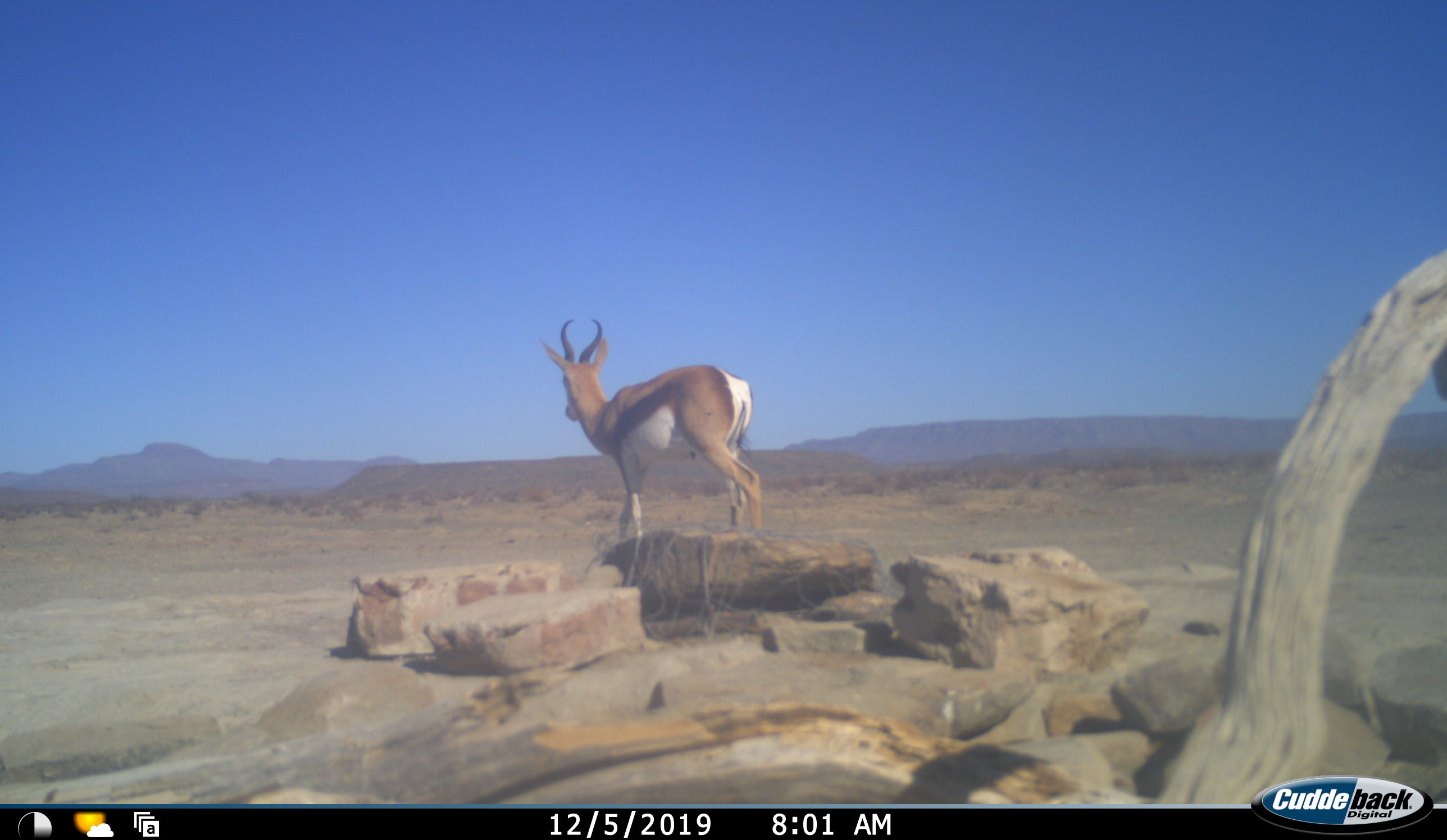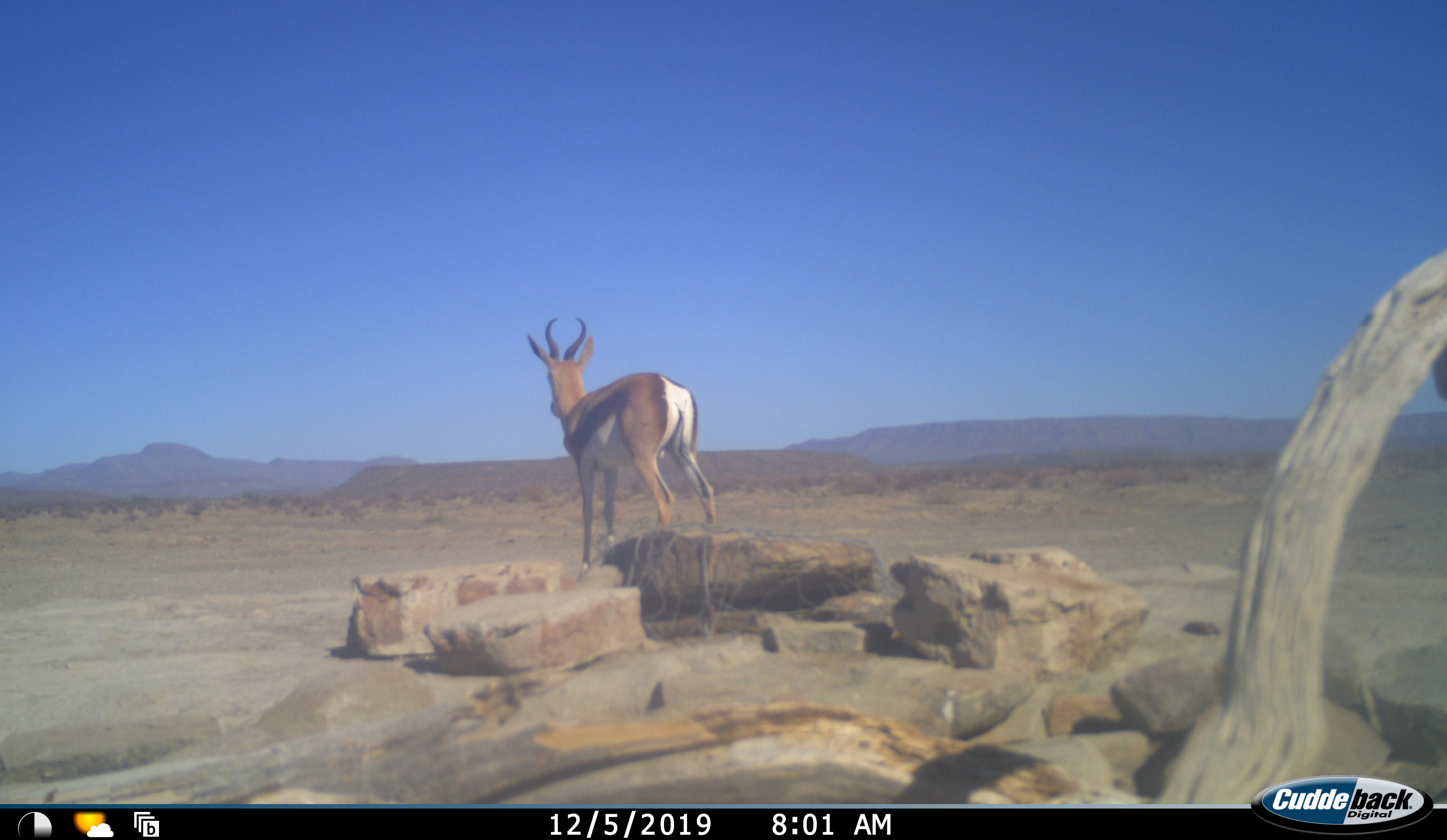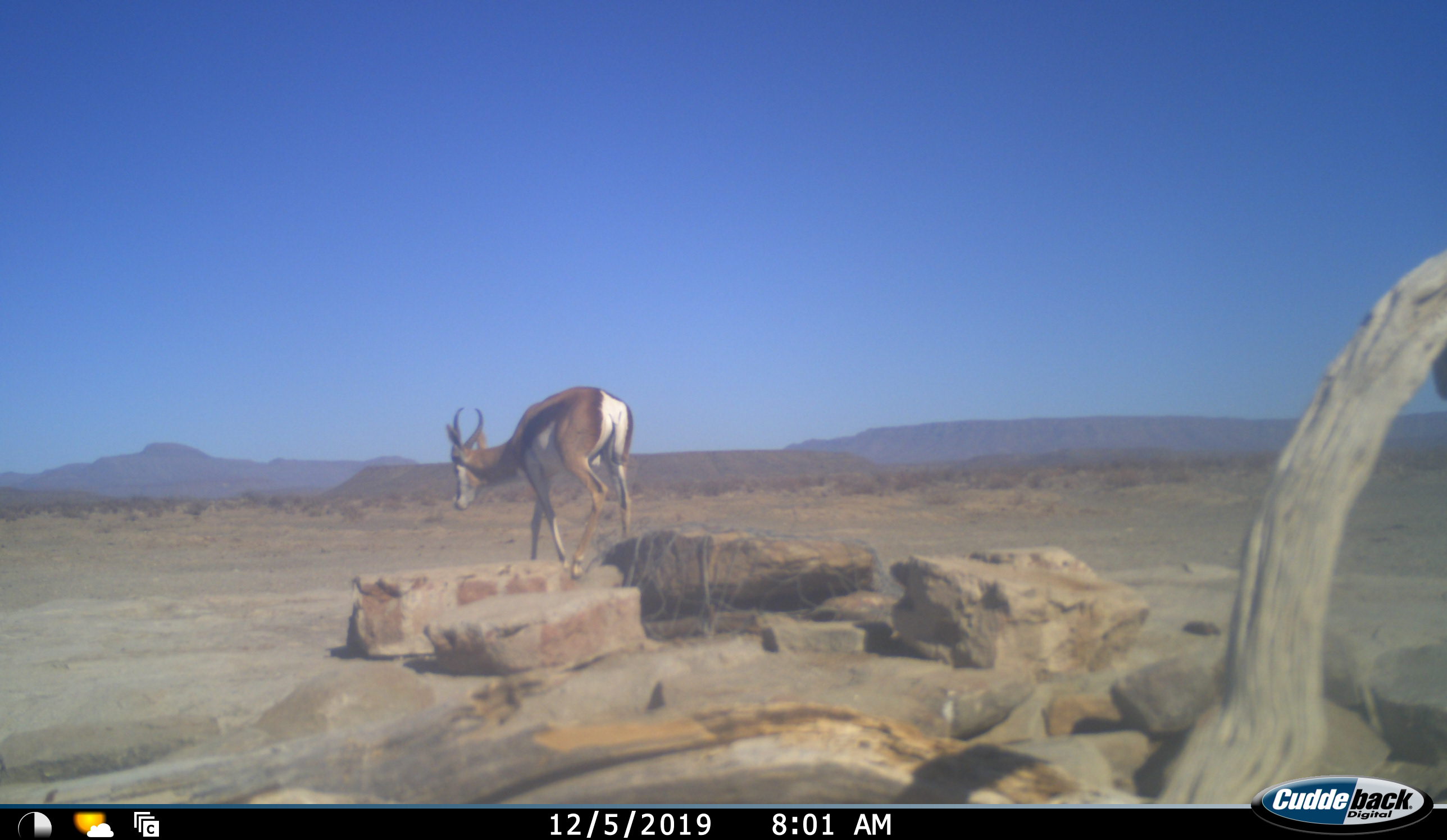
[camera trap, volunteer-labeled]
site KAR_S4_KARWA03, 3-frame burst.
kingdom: Animalia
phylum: Chordata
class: Mammalia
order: Artiodactyla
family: Bovidae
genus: Antidorcas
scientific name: Antidorcas marsupialis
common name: springbok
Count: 1.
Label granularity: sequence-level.